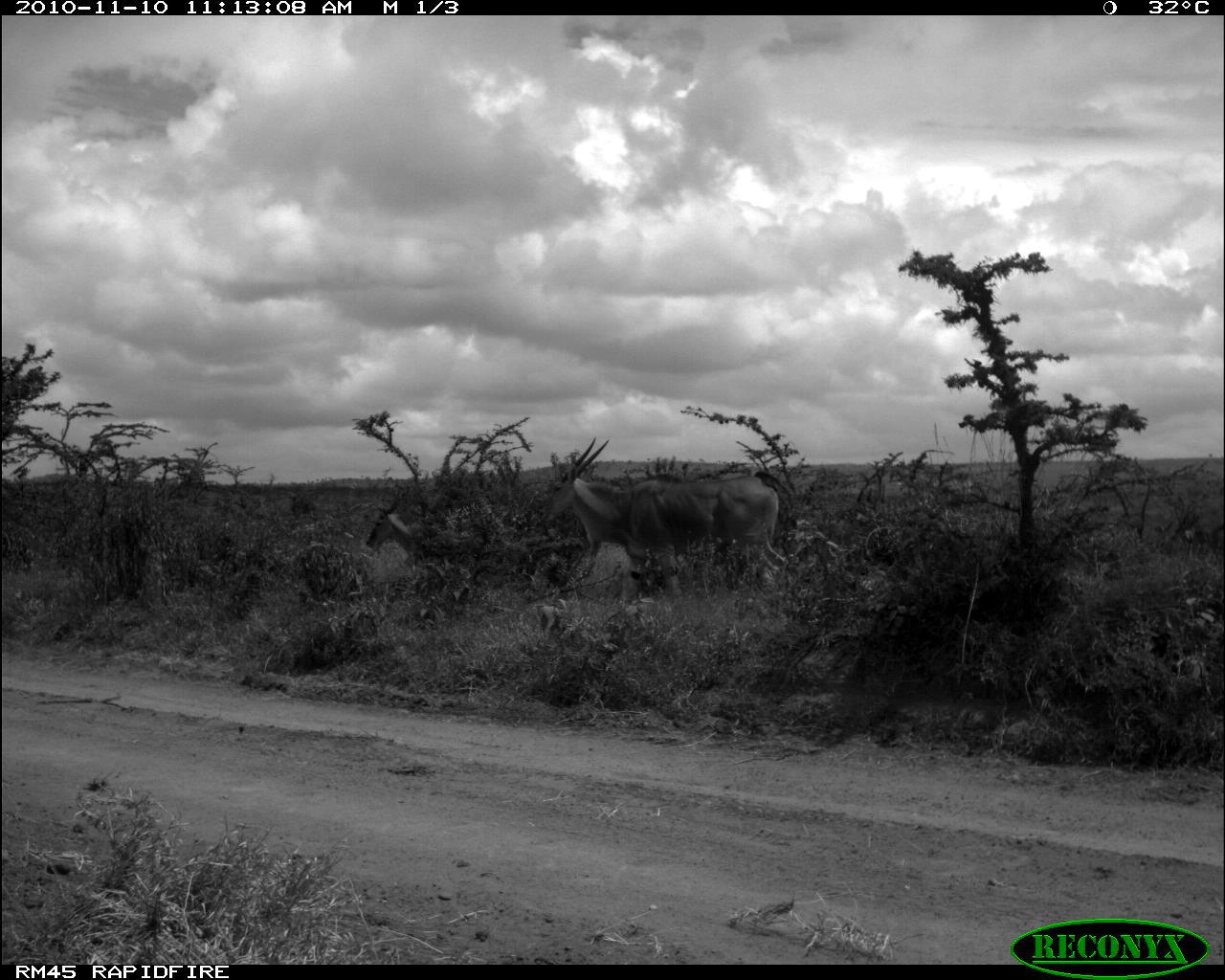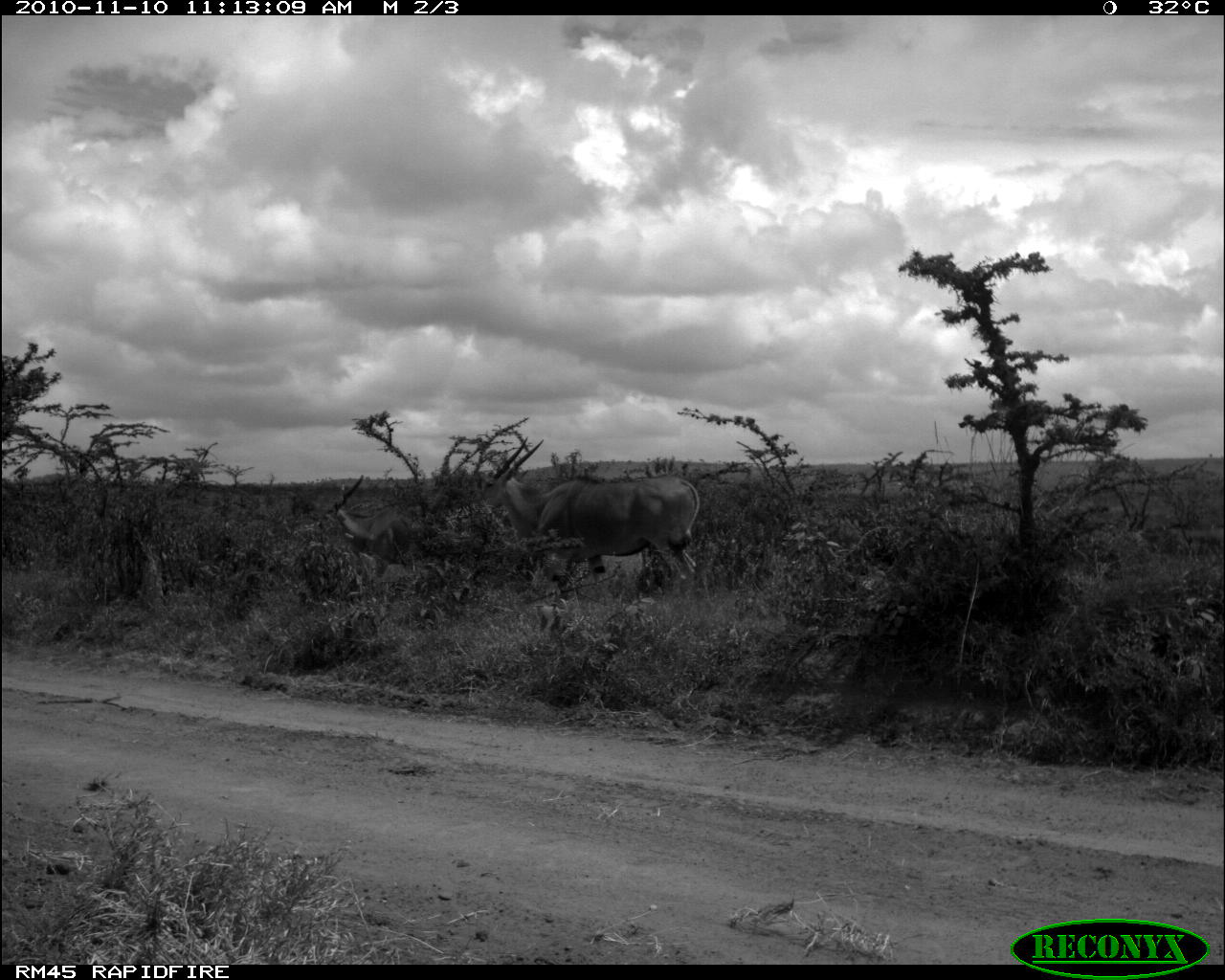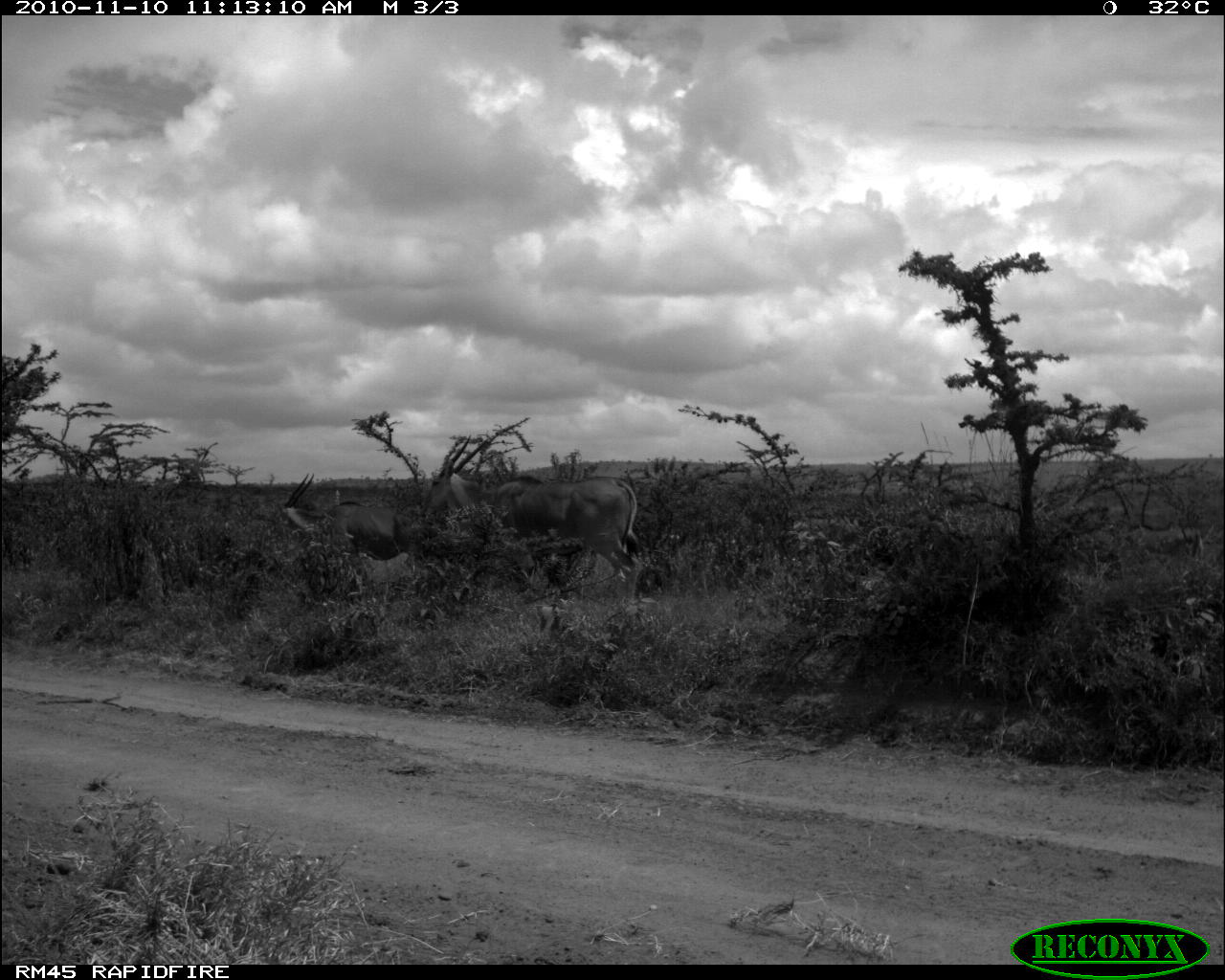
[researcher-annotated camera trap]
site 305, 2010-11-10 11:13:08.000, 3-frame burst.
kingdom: Animalia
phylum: Chordata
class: Mammalia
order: Artiodactyla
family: Bovidae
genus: Tragelaphus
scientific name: Tragelaphus oryx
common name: eland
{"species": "Tragelaphus oryx (eland)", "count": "4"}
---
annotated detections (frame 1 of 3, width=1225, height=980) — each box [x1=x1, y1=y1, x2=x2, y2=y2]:
tragelaphus oryx: [x1=537, y1=436, x2=787, y2=600]; [x1=365, y1=495, x2=420, y2=560]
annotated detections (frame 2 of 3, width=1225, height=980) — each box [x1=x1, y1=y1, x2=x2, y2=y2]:
tragelaphus oryx: [x1=479, y1=436, x2=700, y2=584]; [x1=318, y1=474, x2=415, y2=577]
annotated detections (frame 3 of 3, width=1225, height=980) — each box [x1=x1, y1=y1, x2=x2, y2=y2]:
tragelaphus oryx: [x1=416, y1=434, x2=641, y2=600]; [x1=281, y1=472, x2=414, y2=561]